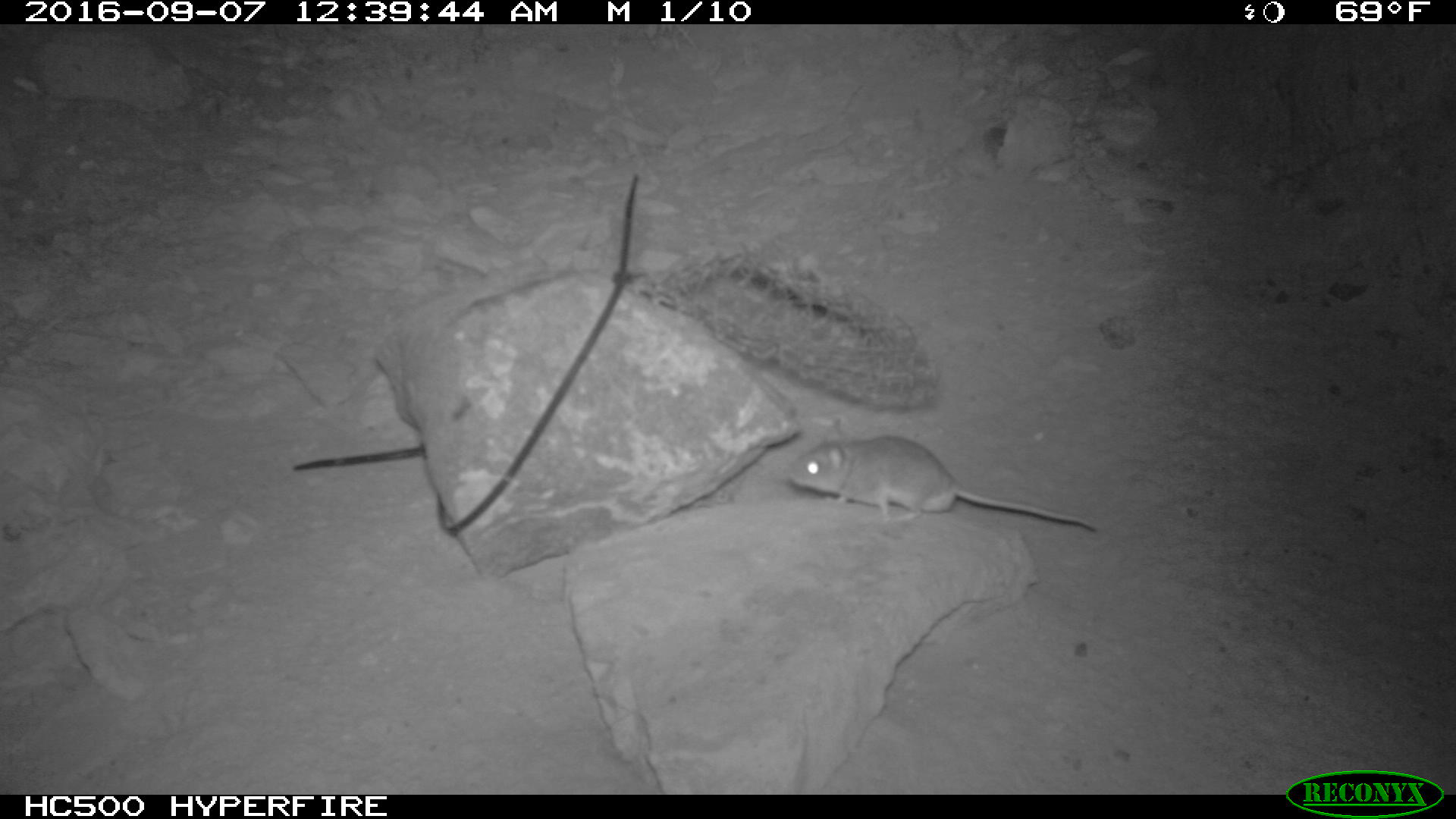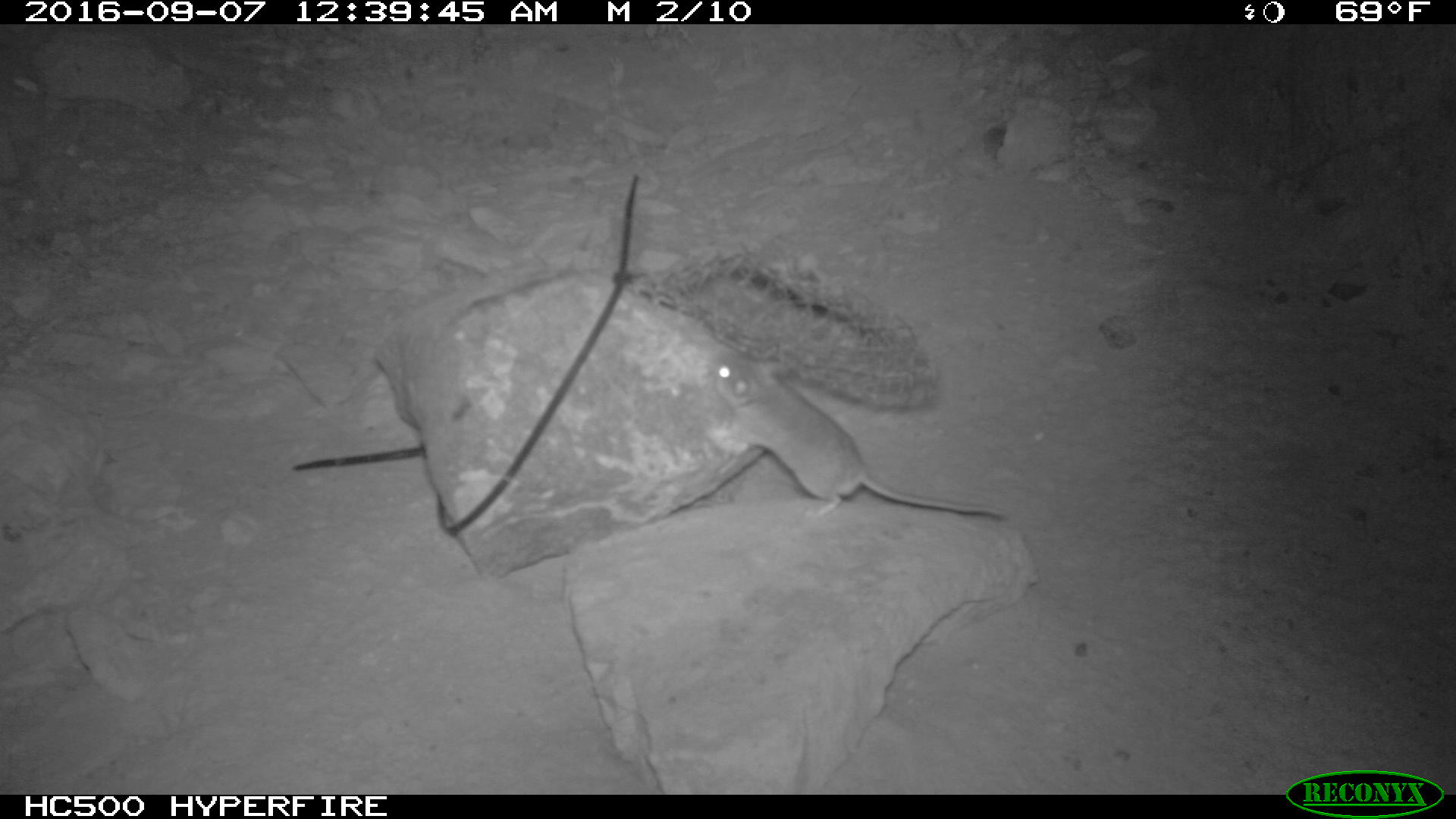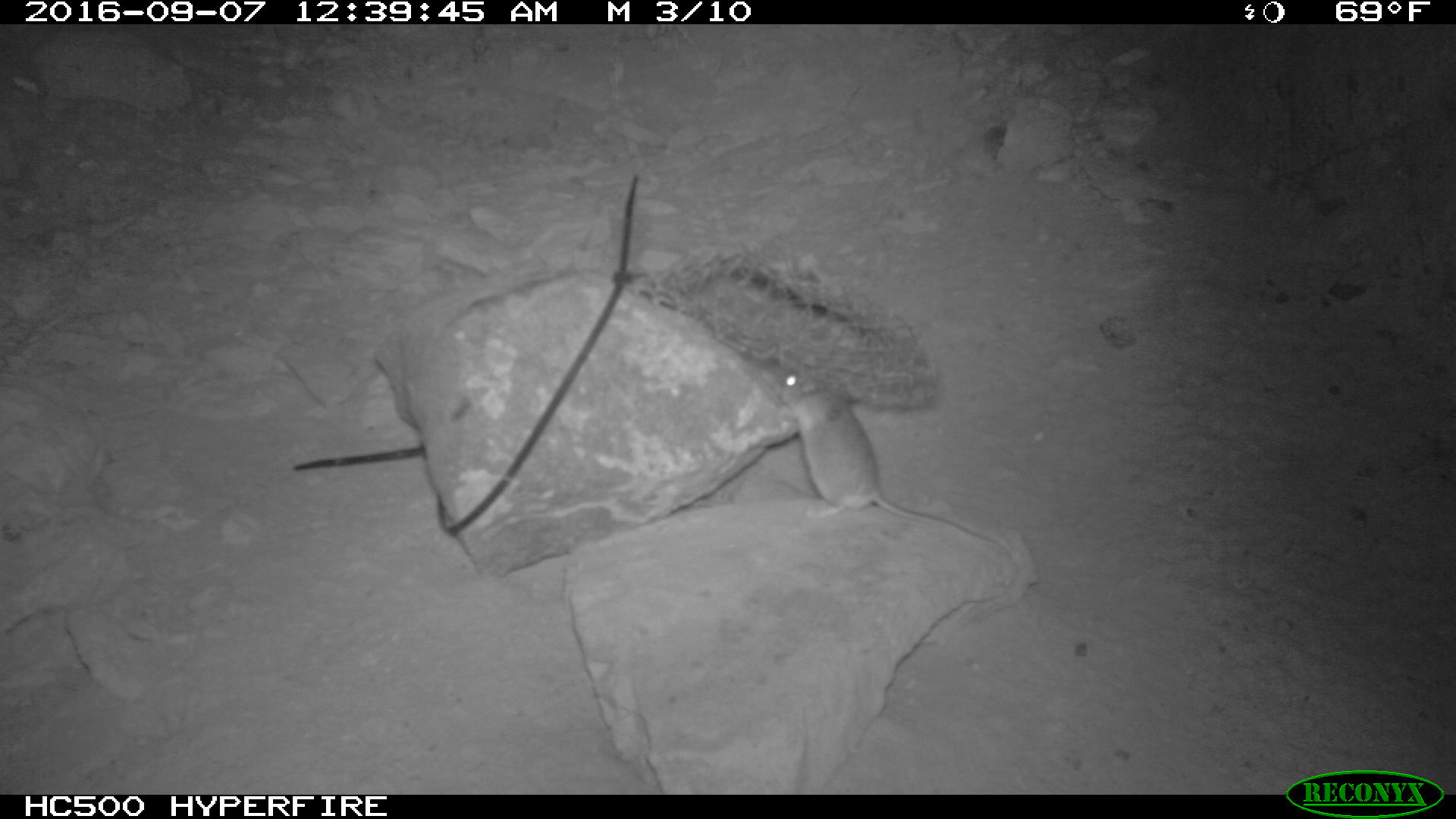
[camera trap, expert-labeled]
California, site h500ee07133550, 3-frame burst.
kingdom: Animalia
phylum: Chordata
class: Mammalia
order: Rodentia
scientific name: Rodentia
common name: rodent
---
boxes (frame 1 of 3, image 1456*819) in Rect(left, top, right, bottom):
rodent: Rect(783, 414, 1101, 528)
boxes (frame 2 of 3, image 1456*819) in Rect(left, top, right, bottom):
rodent: Rect(708, 355, 1004, 519)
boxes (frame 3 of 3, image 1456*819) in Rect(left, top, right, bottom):
rodent: Rect(772, 350, 1007, 554)